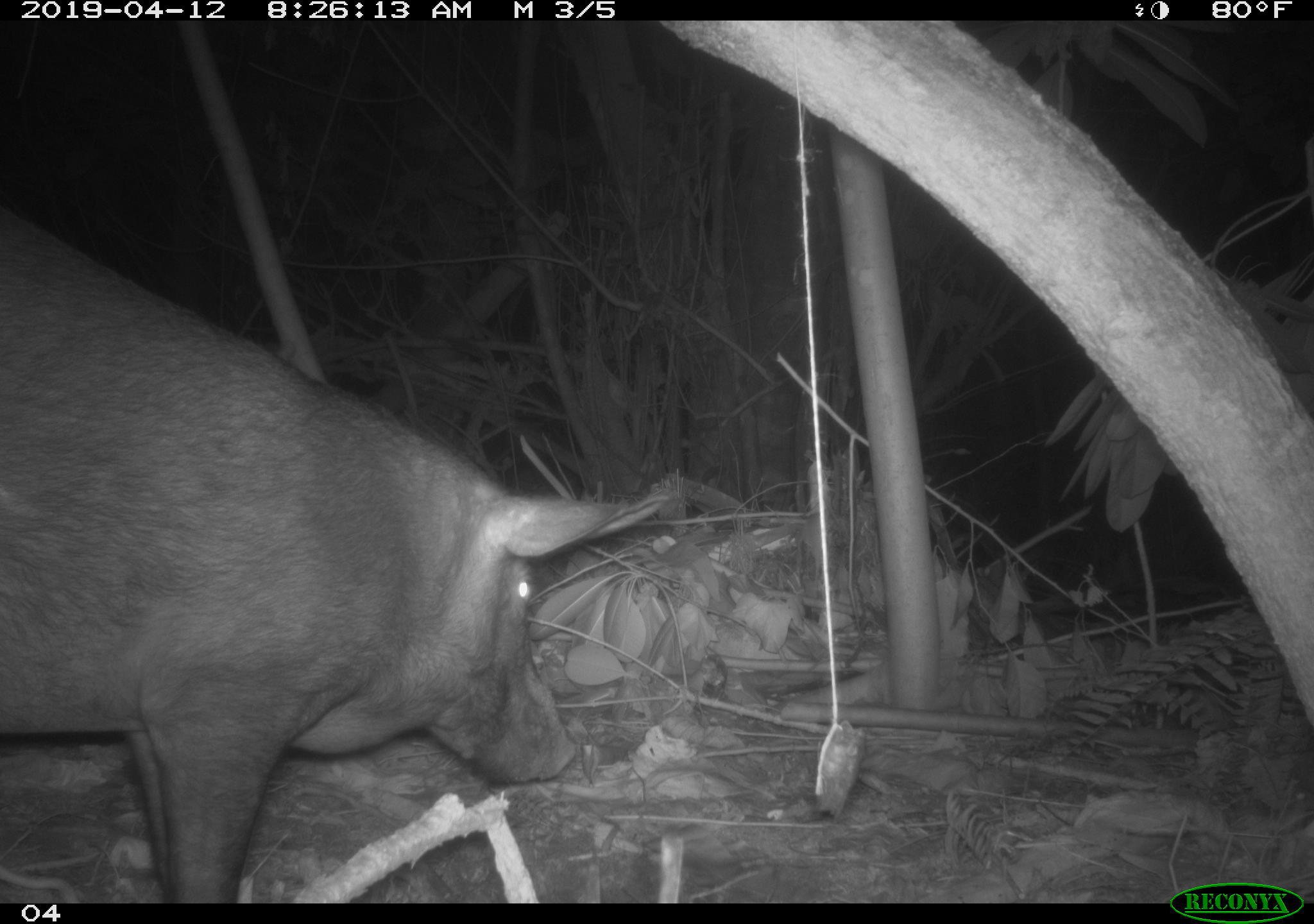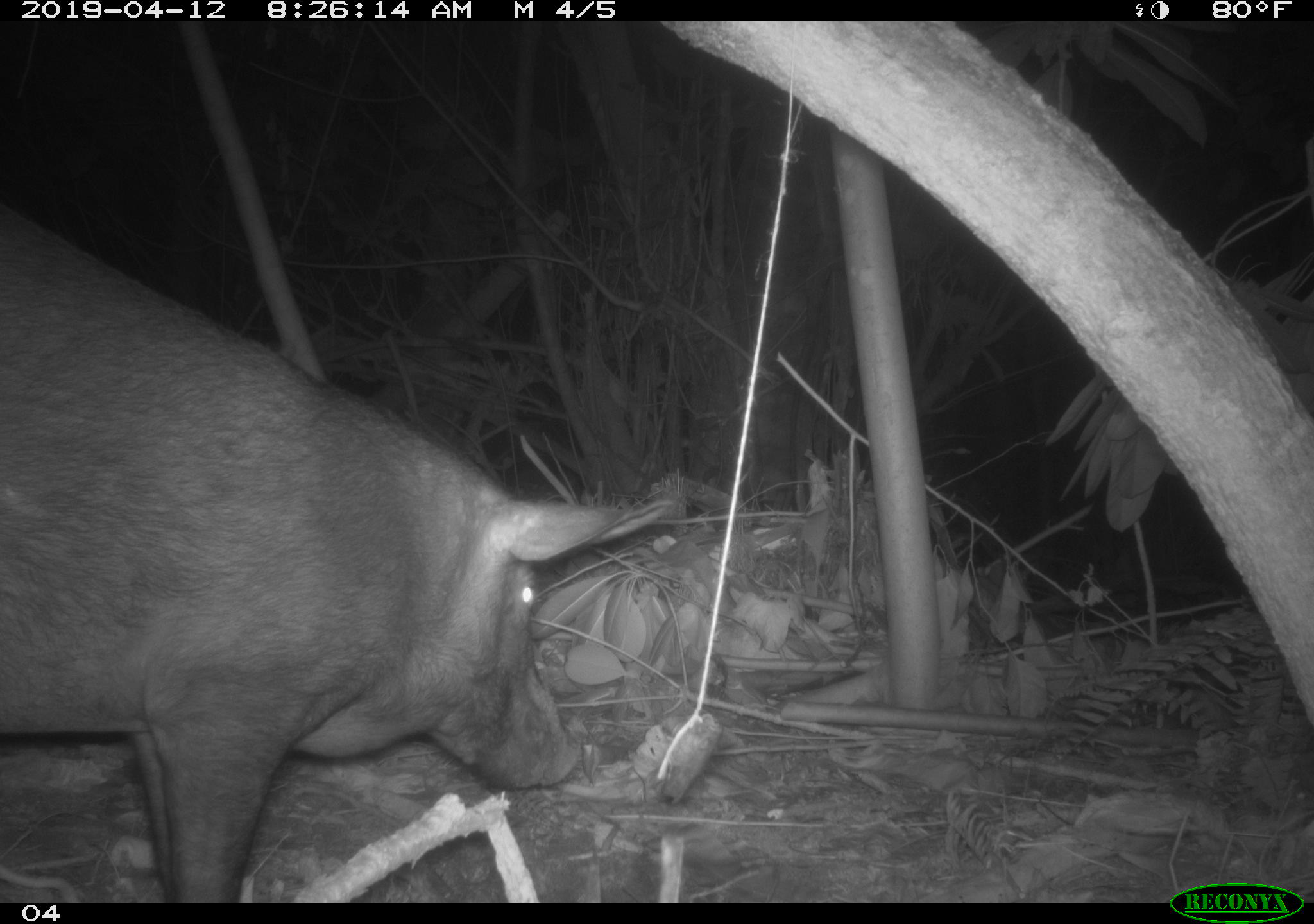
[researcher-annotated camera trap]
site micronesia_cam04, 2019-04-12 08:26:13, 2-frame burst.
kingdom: Animalia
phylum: Chordata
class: Mammalia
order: Artiodactyla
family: Suidae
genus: Sus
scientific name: Sus scrofa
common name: pig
Pig (Sus scrofa).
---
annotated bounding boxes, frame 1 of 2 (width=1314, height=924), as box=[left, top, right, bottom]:
pig: box=[0, 194, 690, 909]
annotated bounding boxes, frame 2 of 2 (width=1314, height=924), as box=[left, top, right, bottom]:
pig: box=[0, 215, 688, 903]